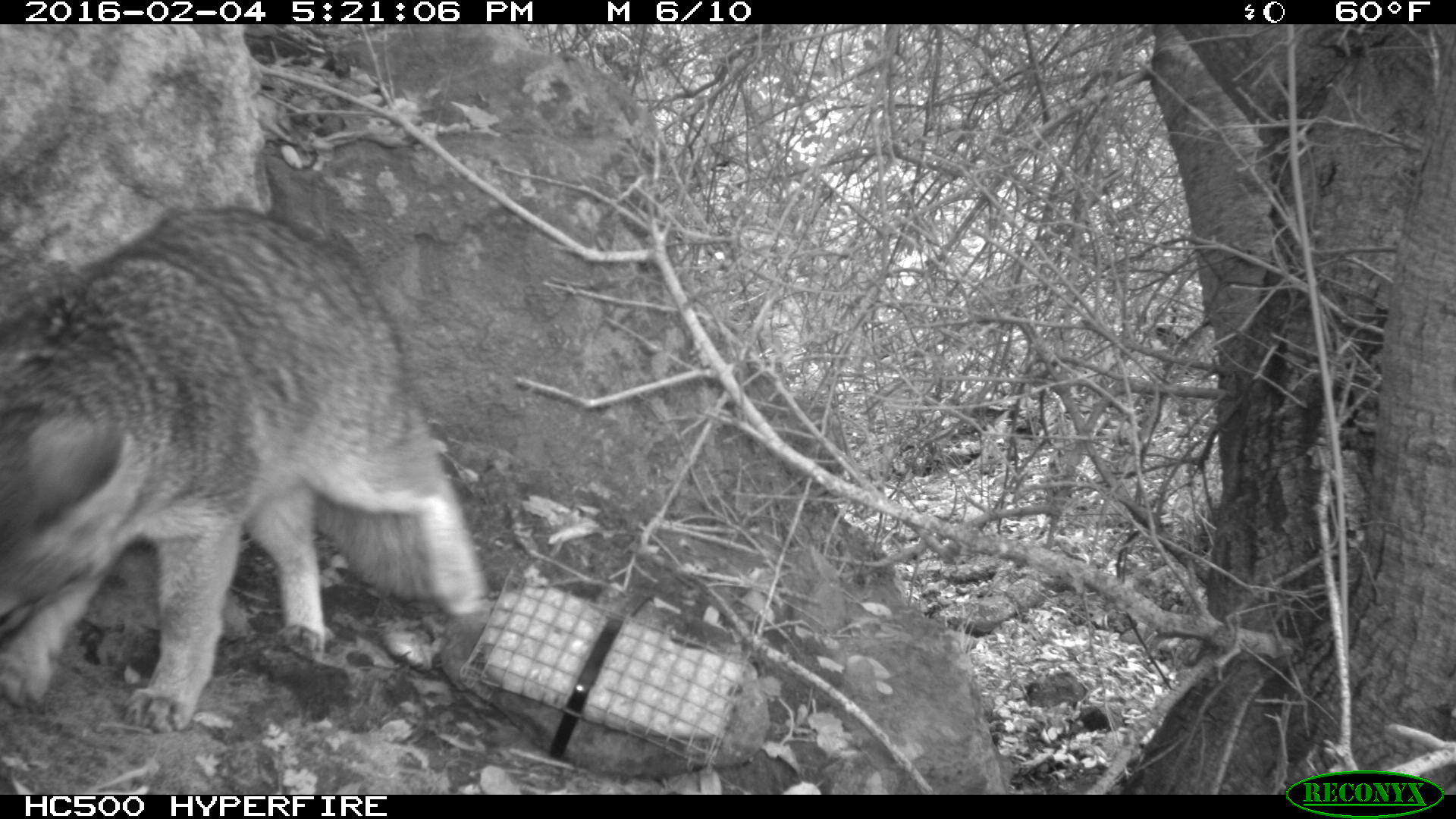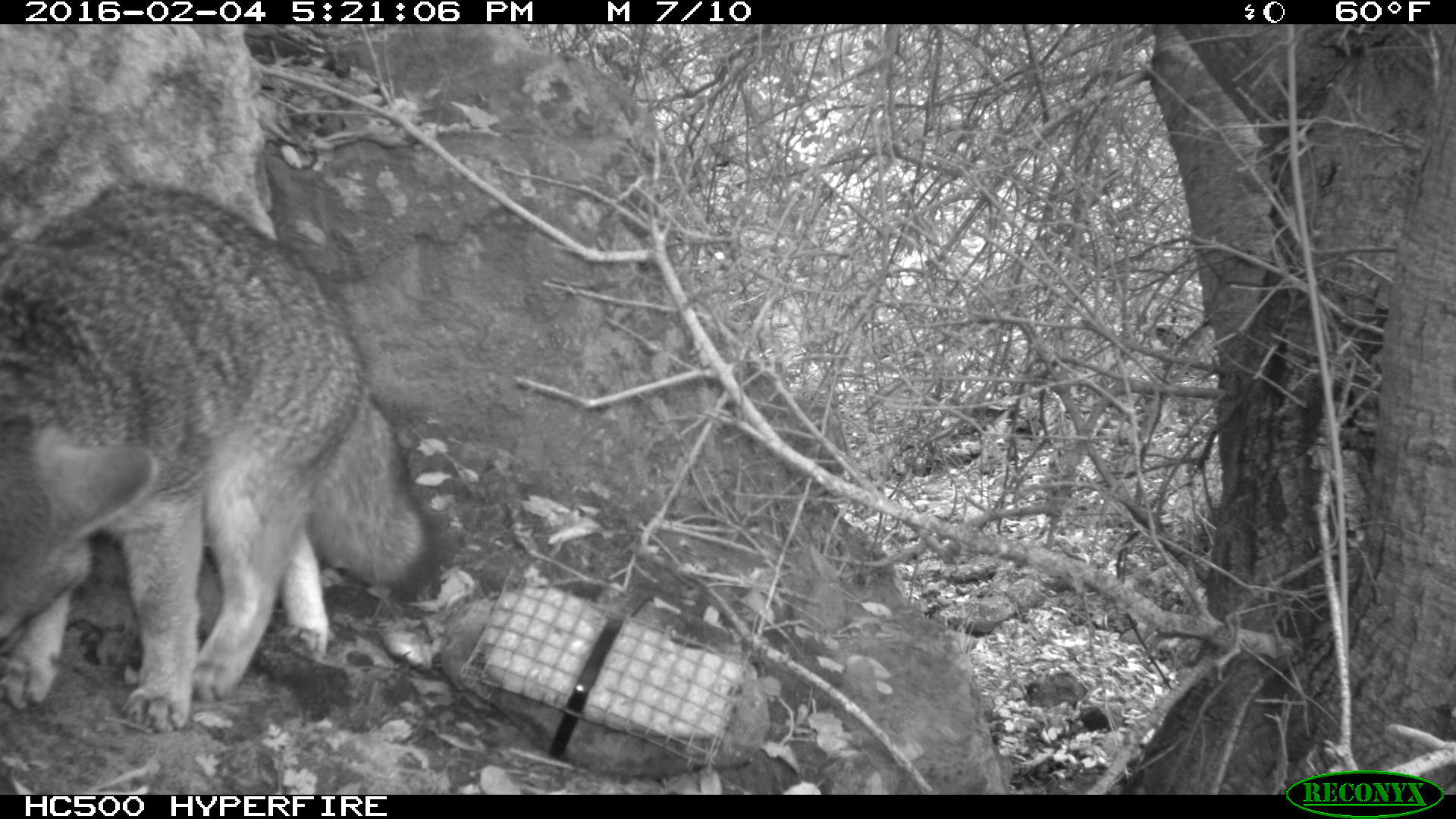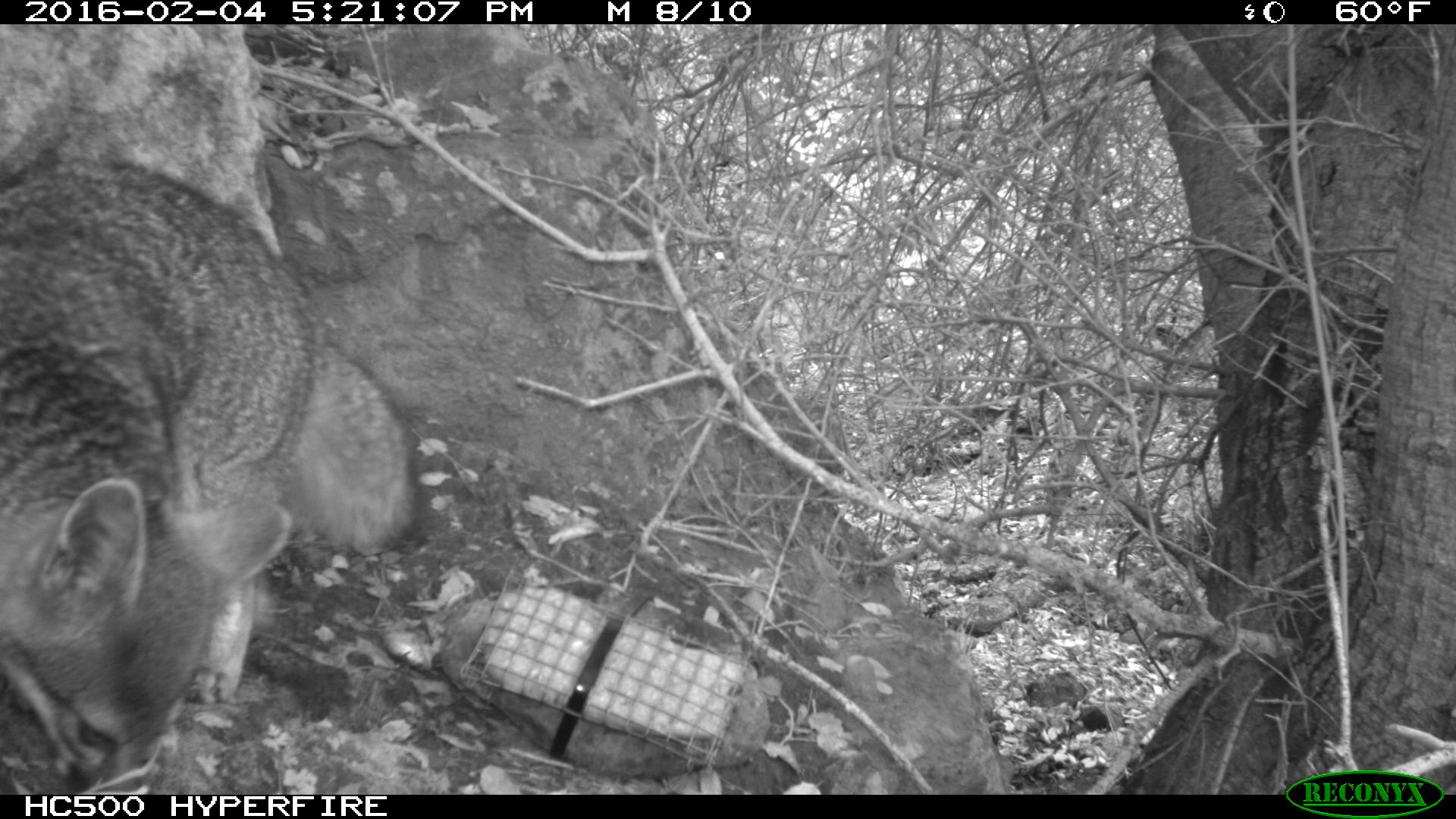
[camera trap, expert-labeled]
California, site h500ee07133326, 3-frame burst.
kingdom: Animalia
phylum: Chordata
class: Mammalia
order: Carnivora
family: Canidae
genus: Urocyon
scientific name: Urocyon littoralis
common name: island fox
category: fox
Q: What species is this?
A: Fox (island fox) (Urocyon littoralis).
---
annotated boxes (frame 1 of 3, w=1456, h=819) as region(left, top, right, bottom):
fox: region(0, 205, 487, 732)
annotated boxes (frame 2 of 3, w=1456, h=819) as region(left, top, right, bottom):
fox: region(0, 187, 454, 733)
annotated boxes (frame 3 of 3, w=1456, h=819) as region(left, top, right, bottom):
fox: region(0, 165, 422, 795)